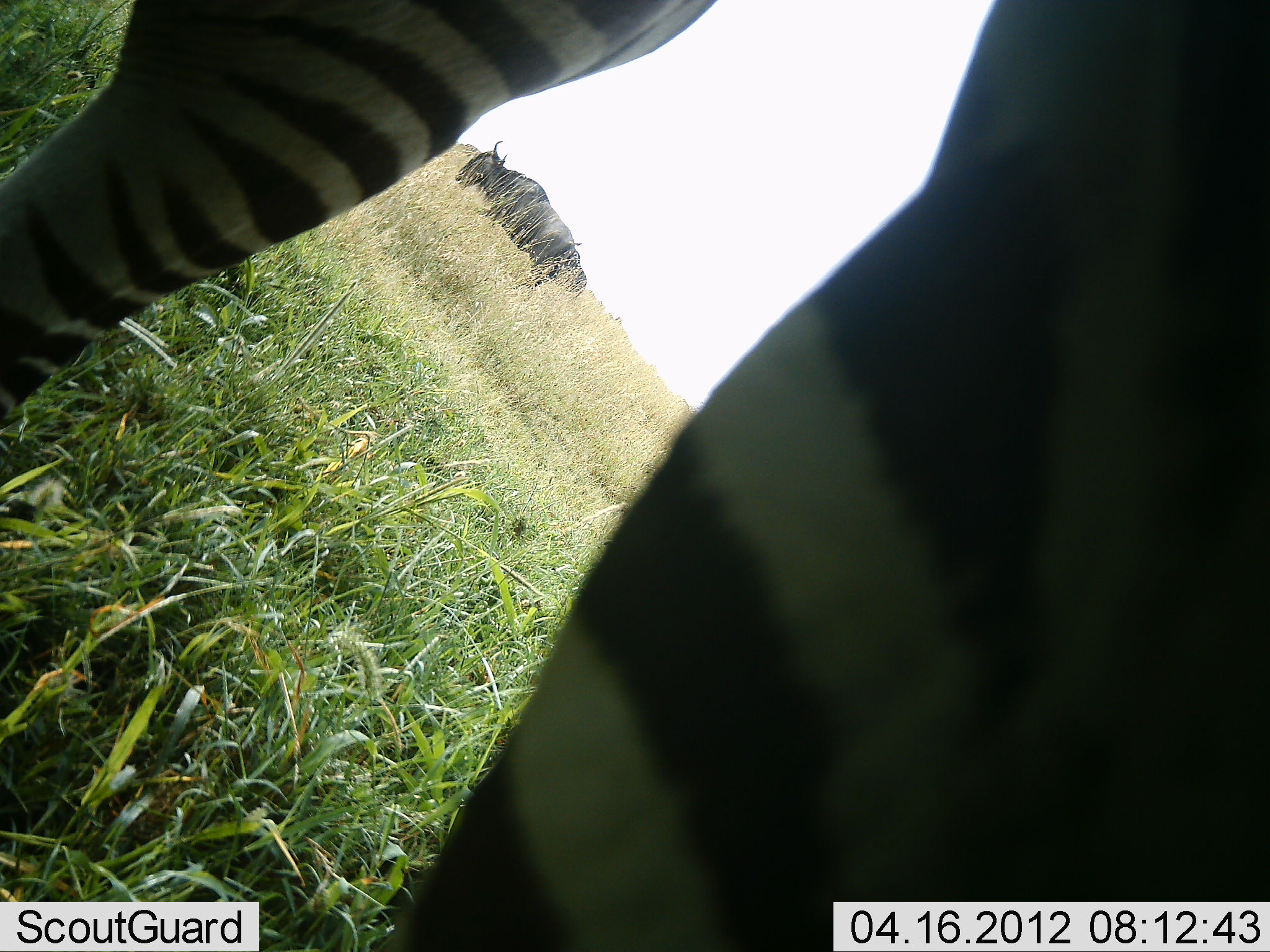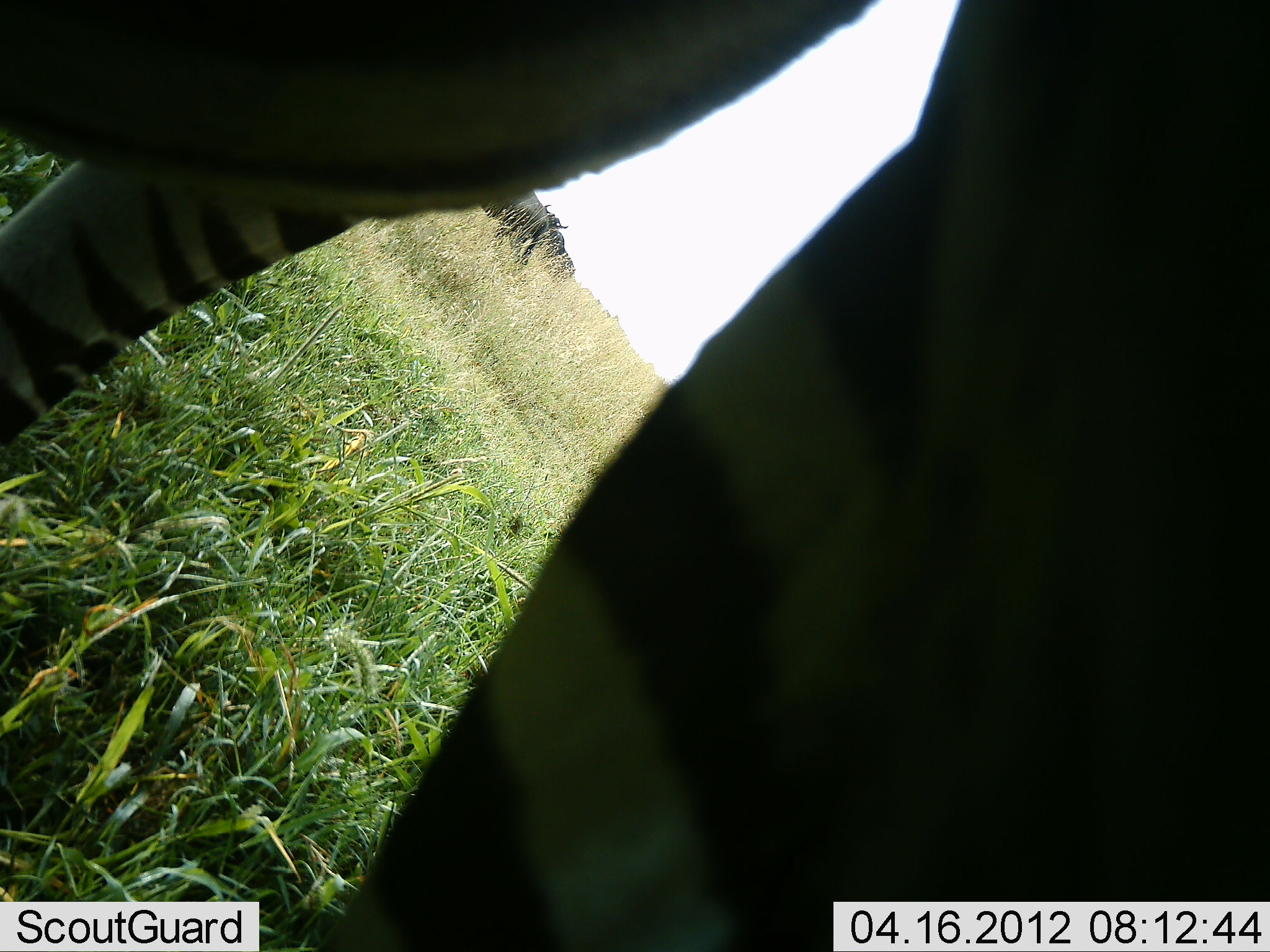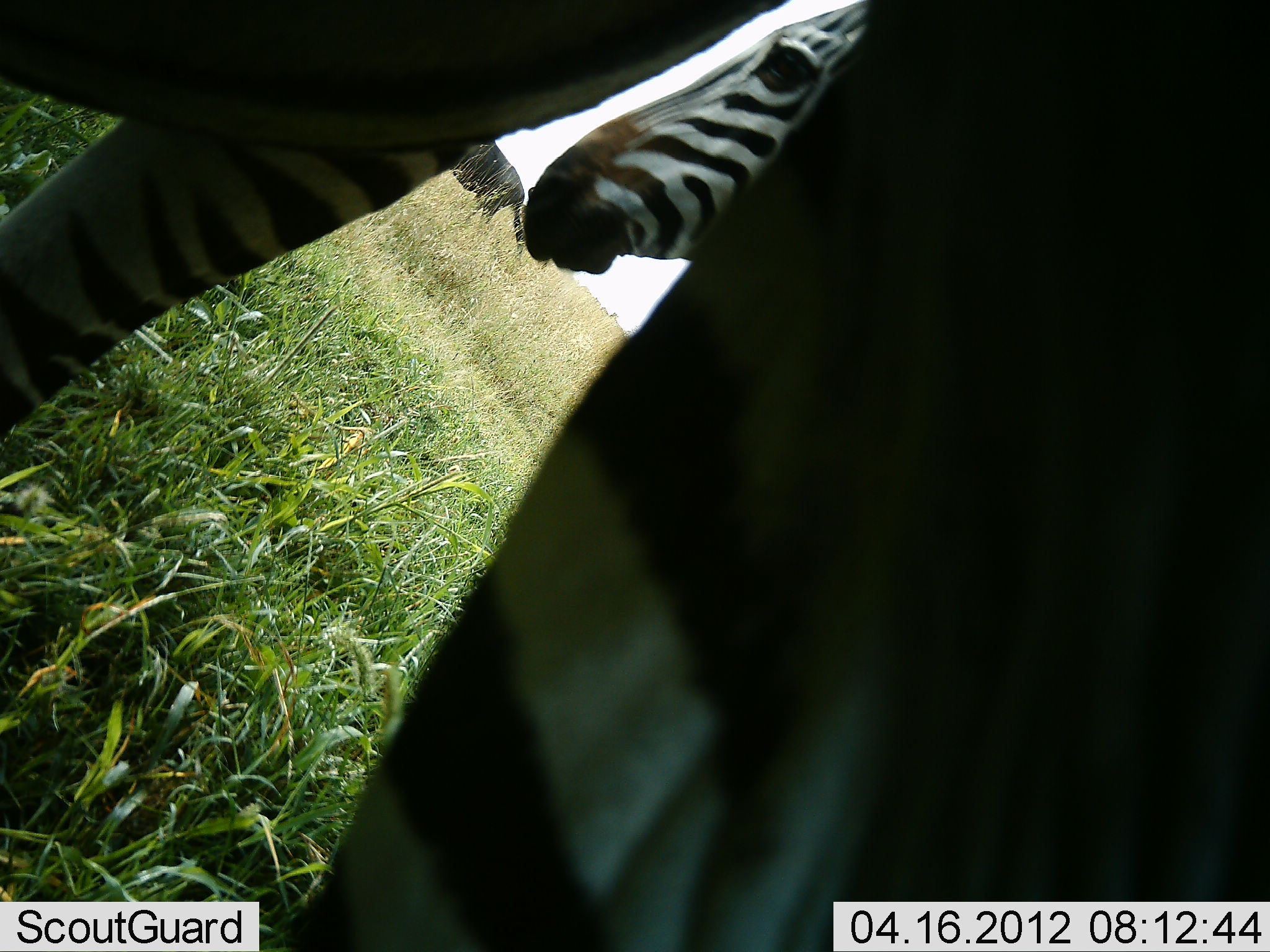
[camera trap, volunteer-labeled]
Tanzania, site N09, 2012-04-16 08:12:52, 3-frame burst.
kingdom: Animalia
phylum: Chordata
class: Mammalia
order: Artiodactyla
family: Bovidae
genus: Connochaetes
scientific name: Connochaetes taurinus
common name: blue wildebeest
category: wildebeest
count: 2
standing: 45%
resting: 0%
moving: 59%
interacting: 5%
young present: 0%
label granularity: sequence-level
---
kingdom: Animalia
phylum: Chordata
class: Mammalia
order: Perissodactyla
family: Equidae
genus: Equus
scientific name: Equus quagga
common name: plains zebra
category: zebra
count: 2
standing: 87%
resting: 3%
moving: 33%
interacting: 10%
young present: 3%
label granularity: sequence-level